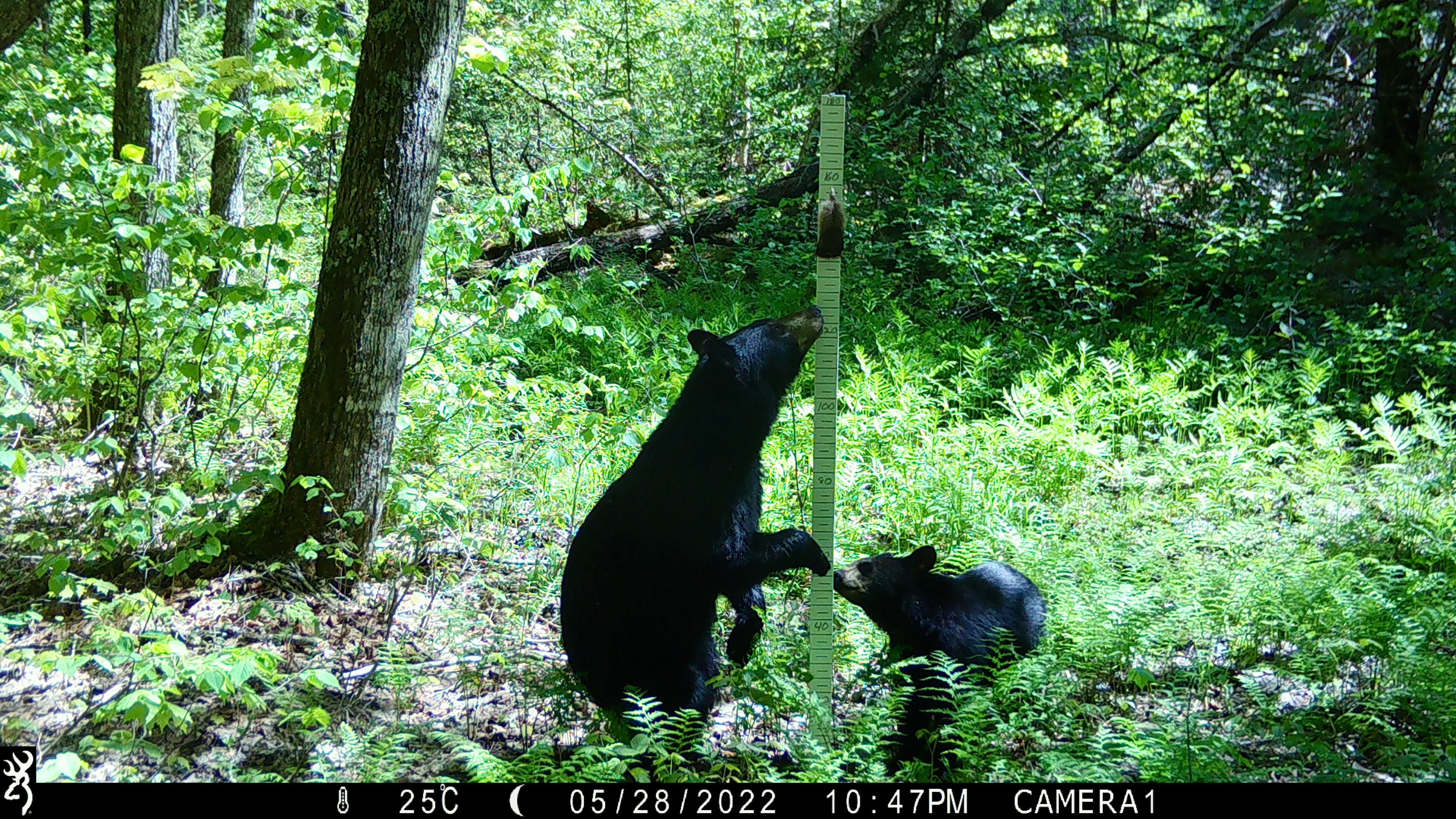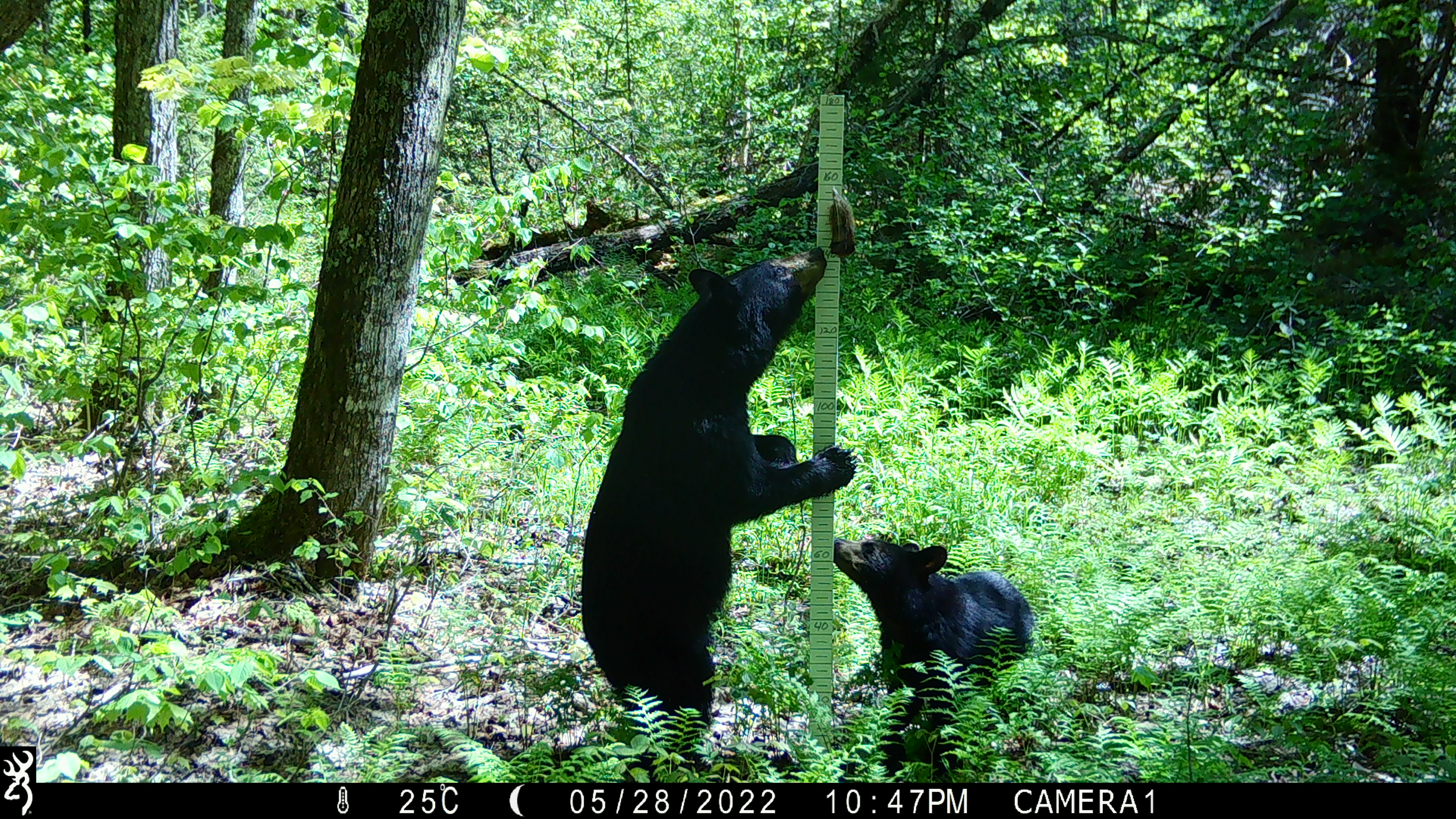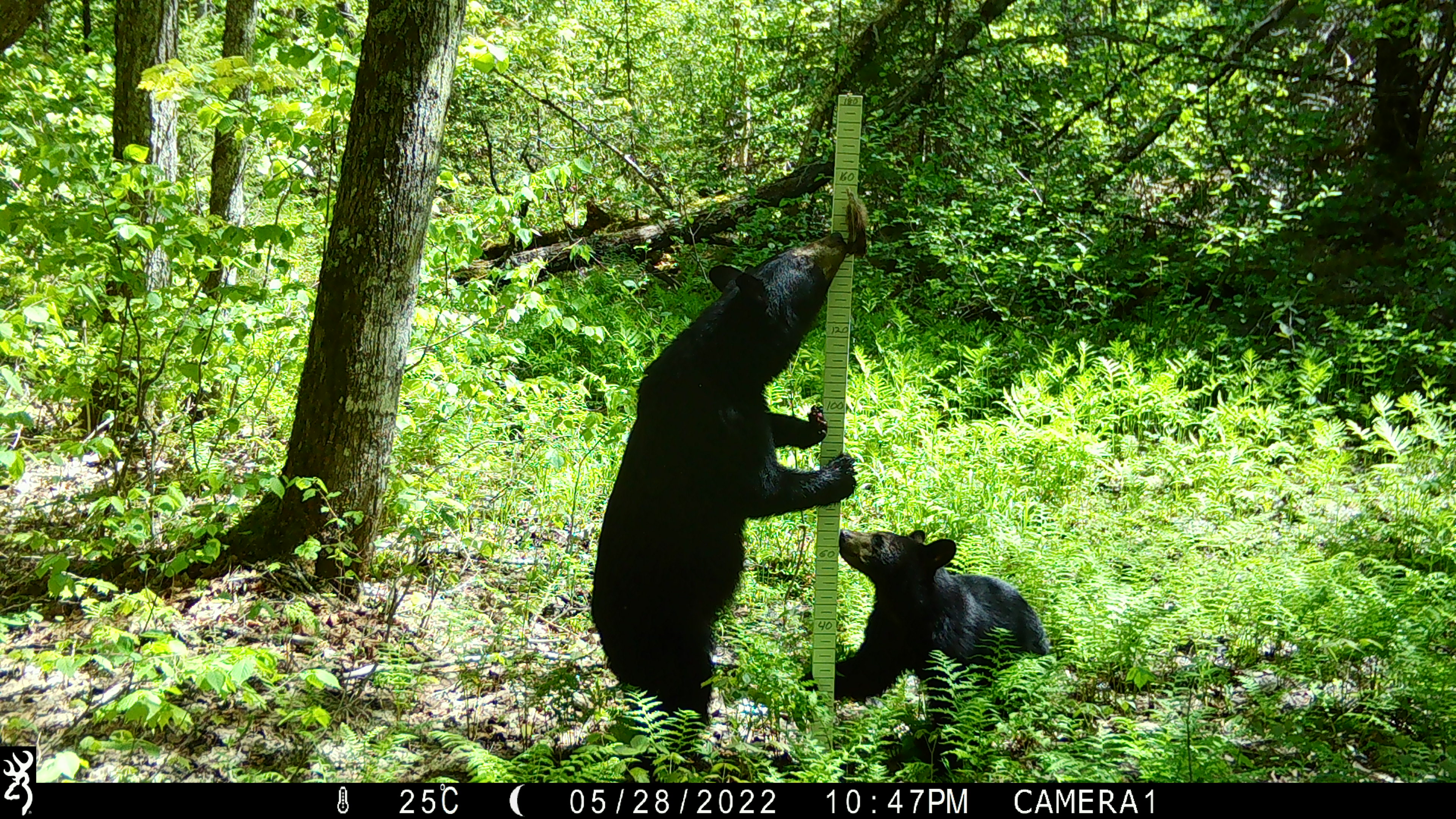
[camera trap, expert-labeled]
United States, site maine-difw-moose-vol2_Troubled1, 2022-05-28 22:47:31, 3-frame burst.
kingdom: Animalia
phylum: Chordata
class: Mammalia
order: Carnivora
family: Ursidae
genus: Ursus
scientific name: Ursus americanus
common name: black bear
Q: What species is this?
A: Black bear (Ursus americanus).